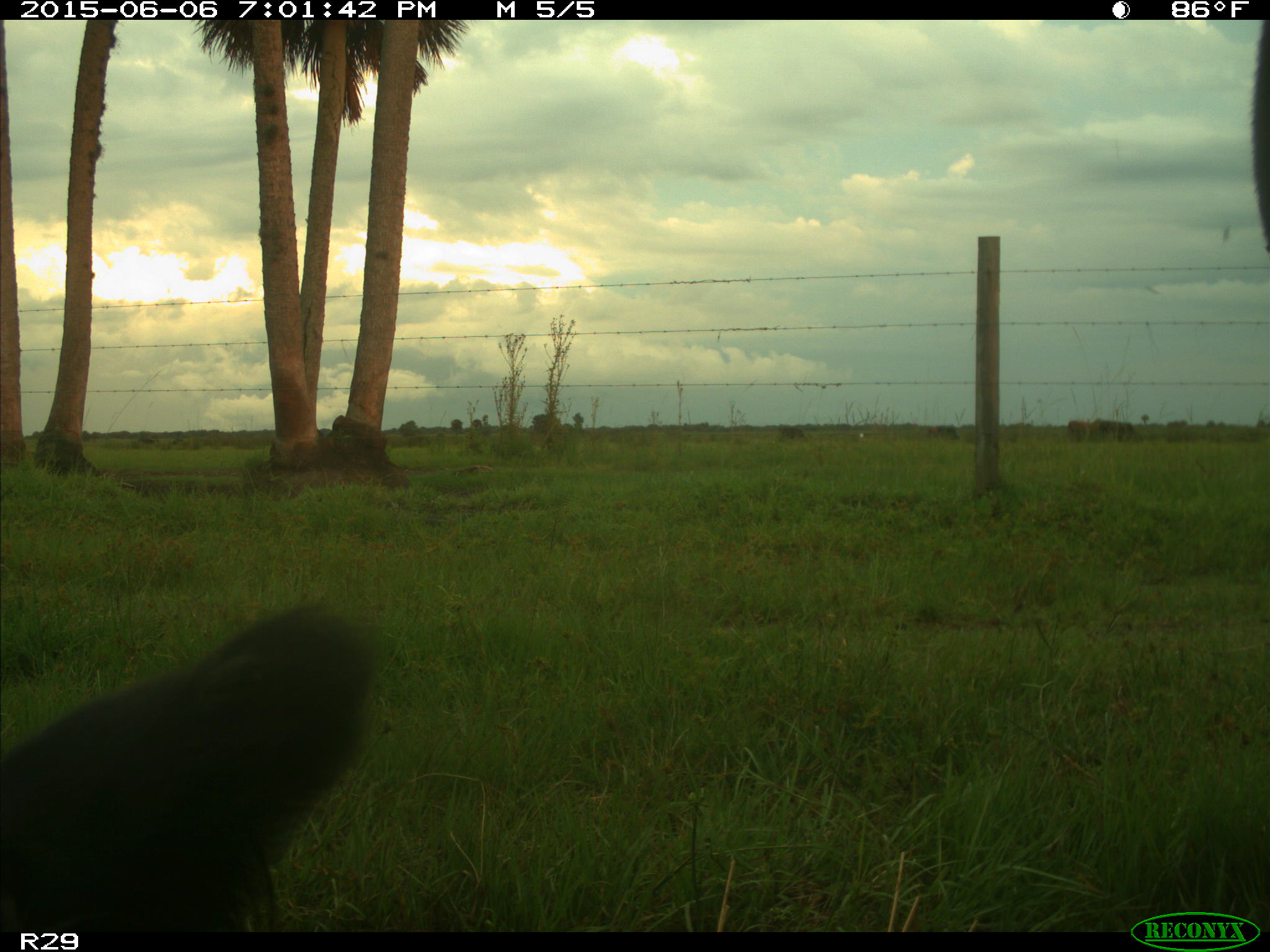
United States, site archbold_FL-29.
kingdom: Animalia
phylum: Chordata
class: Mammalia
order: Artiodactyla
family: Bovidae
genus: Bos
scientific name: Bos taurus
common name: domestic cow